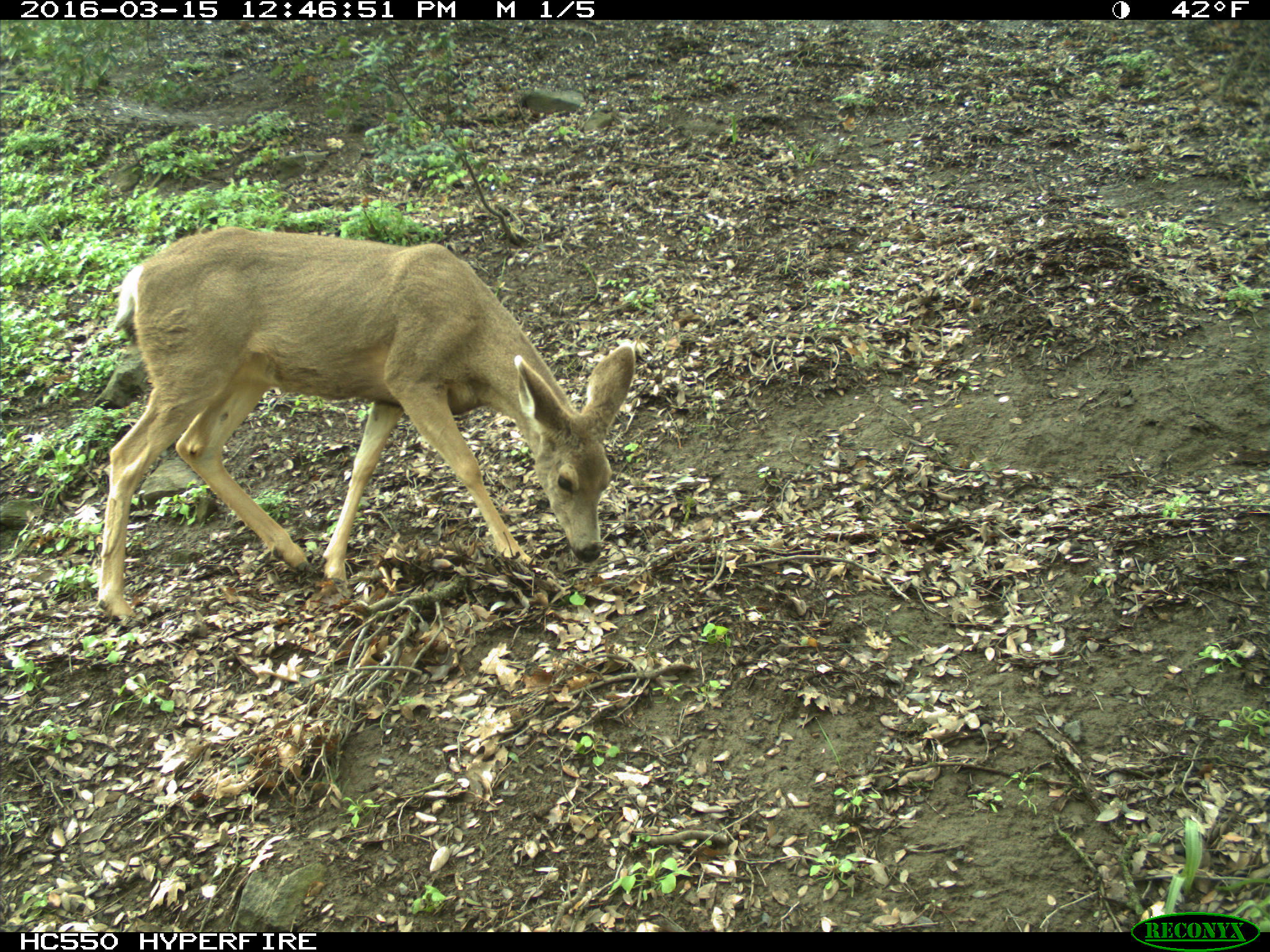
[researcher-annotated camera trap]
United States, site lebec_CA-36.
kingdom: Animalia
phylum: Chordata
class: Mammalia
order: Artiodactyla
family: Cervidae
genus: Odocoileus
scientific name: Odocoileus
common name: deer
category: unidentified deer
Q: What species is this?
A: Unidentified deer (deer) (Odocoileus).